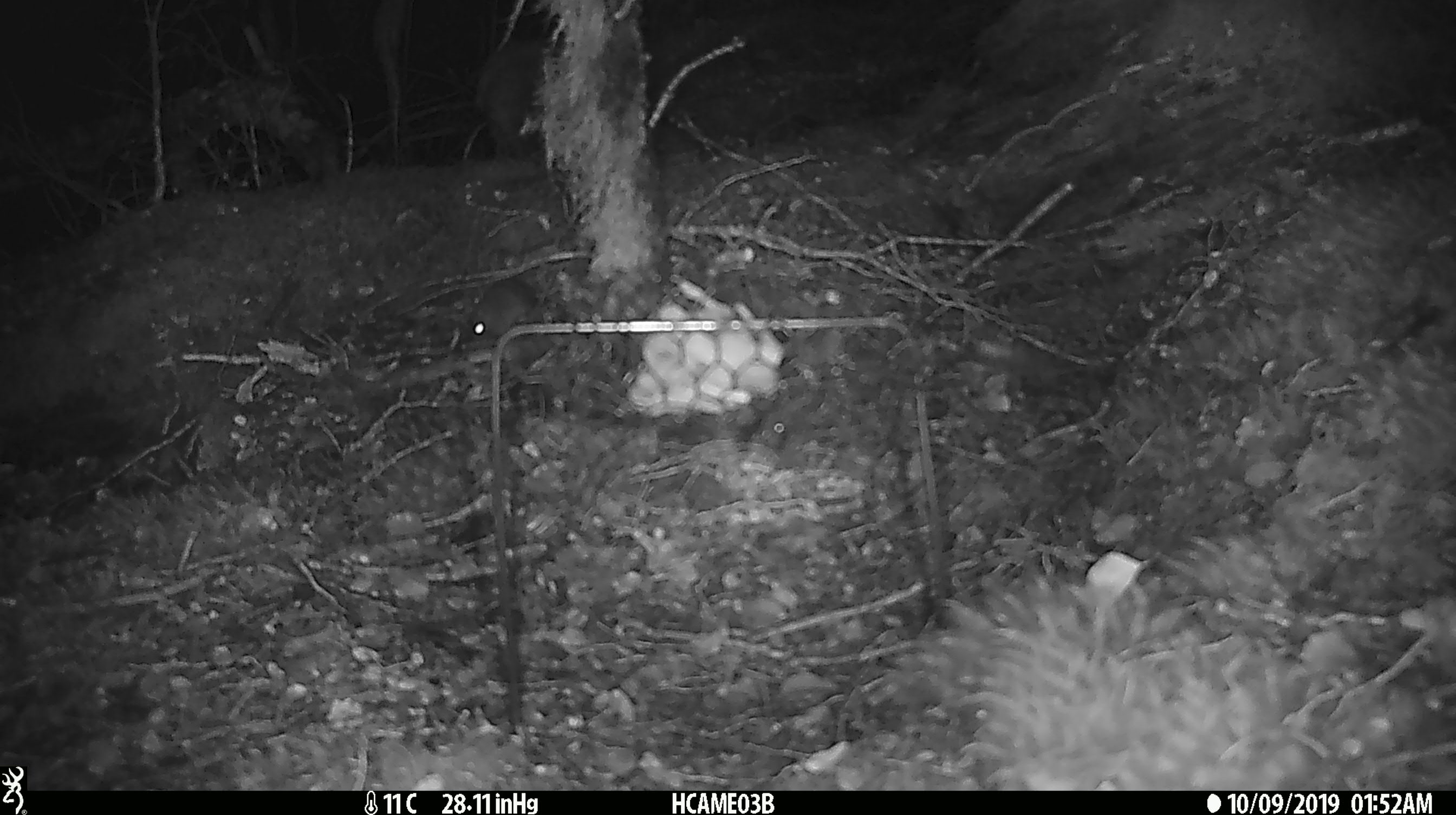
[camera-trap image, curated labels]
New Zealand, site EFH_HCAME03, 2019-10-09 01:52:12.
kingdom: Animalia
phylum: Chordata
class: Mammalia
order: Rodentia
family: Muridae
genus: Mus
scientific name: Mus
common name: mouse